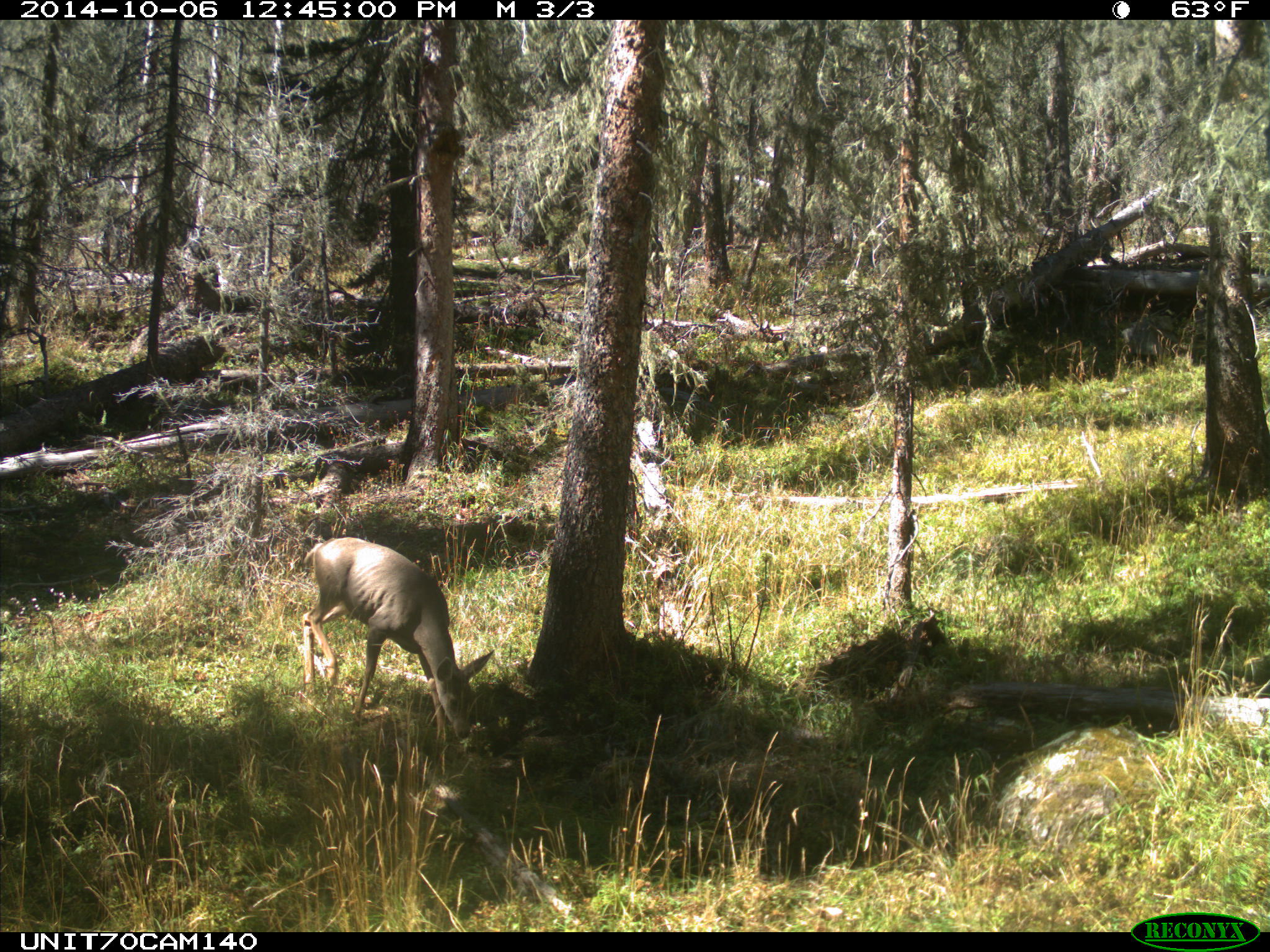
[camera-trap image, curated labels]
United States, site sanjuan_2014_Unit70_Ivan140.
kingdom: Animalia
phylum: Chordata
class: Mammalia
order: Artiodactyla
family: Cervidae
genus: Odocoileus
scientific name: Odocoileus hemionus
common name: mule deer